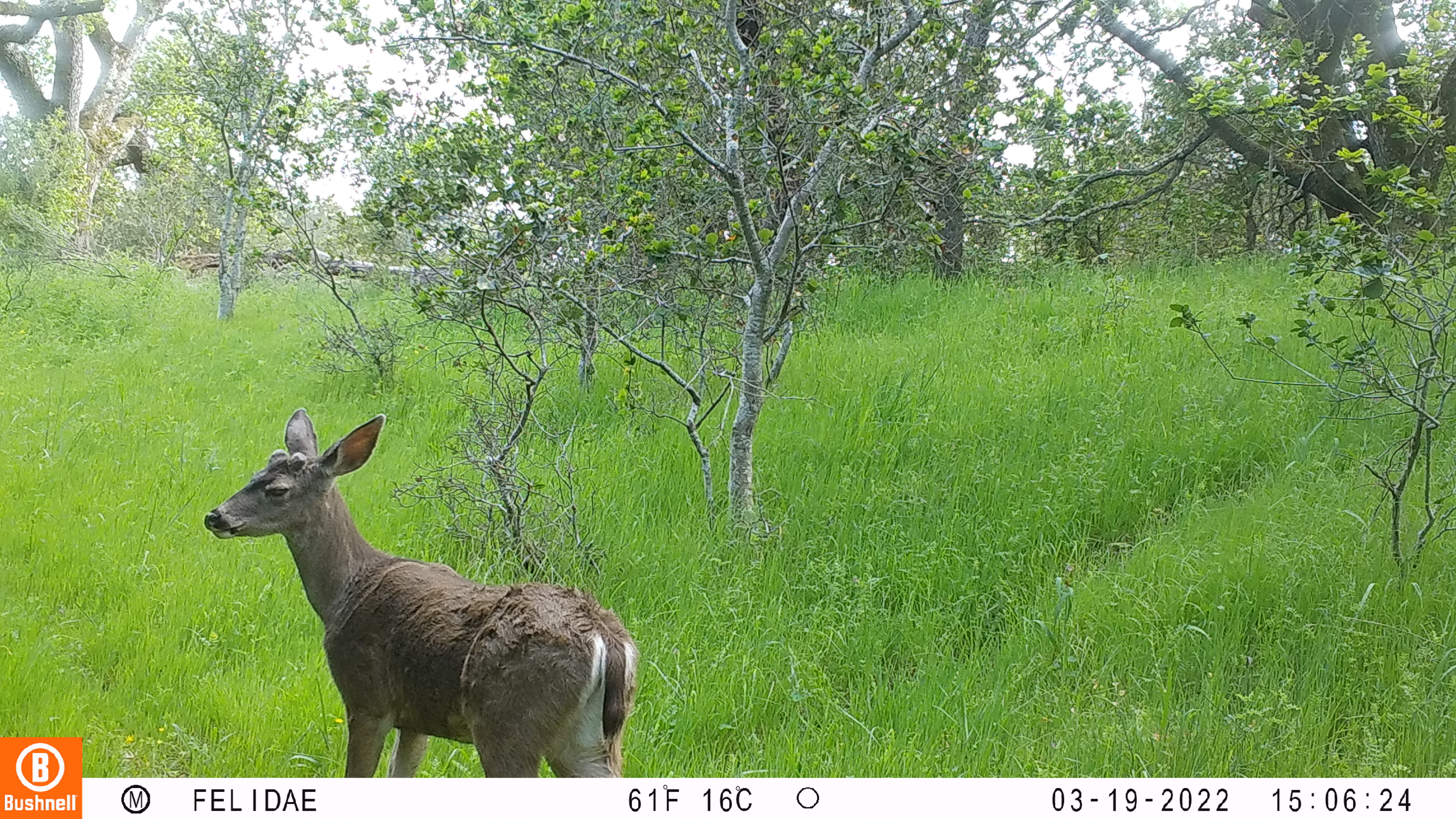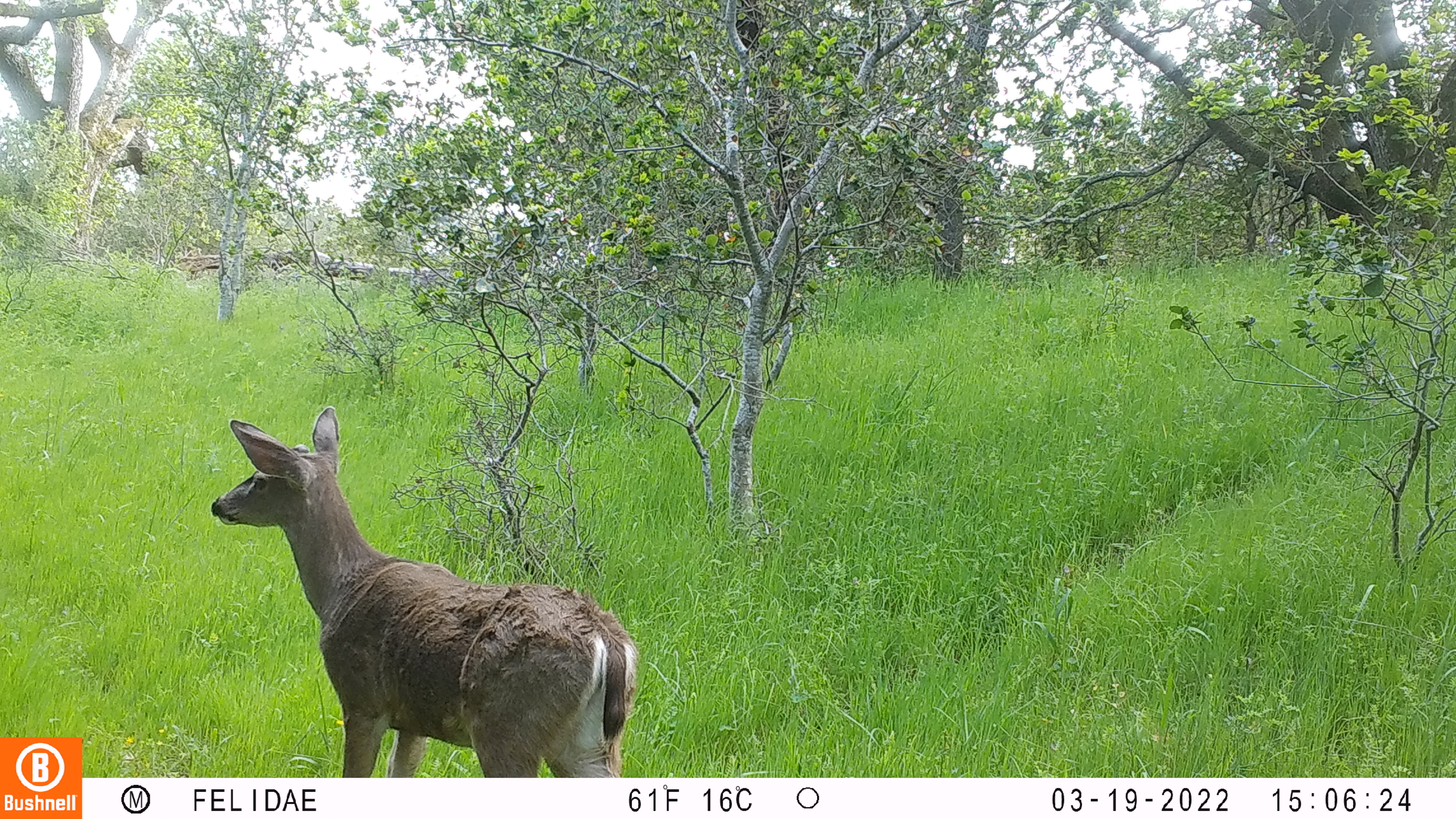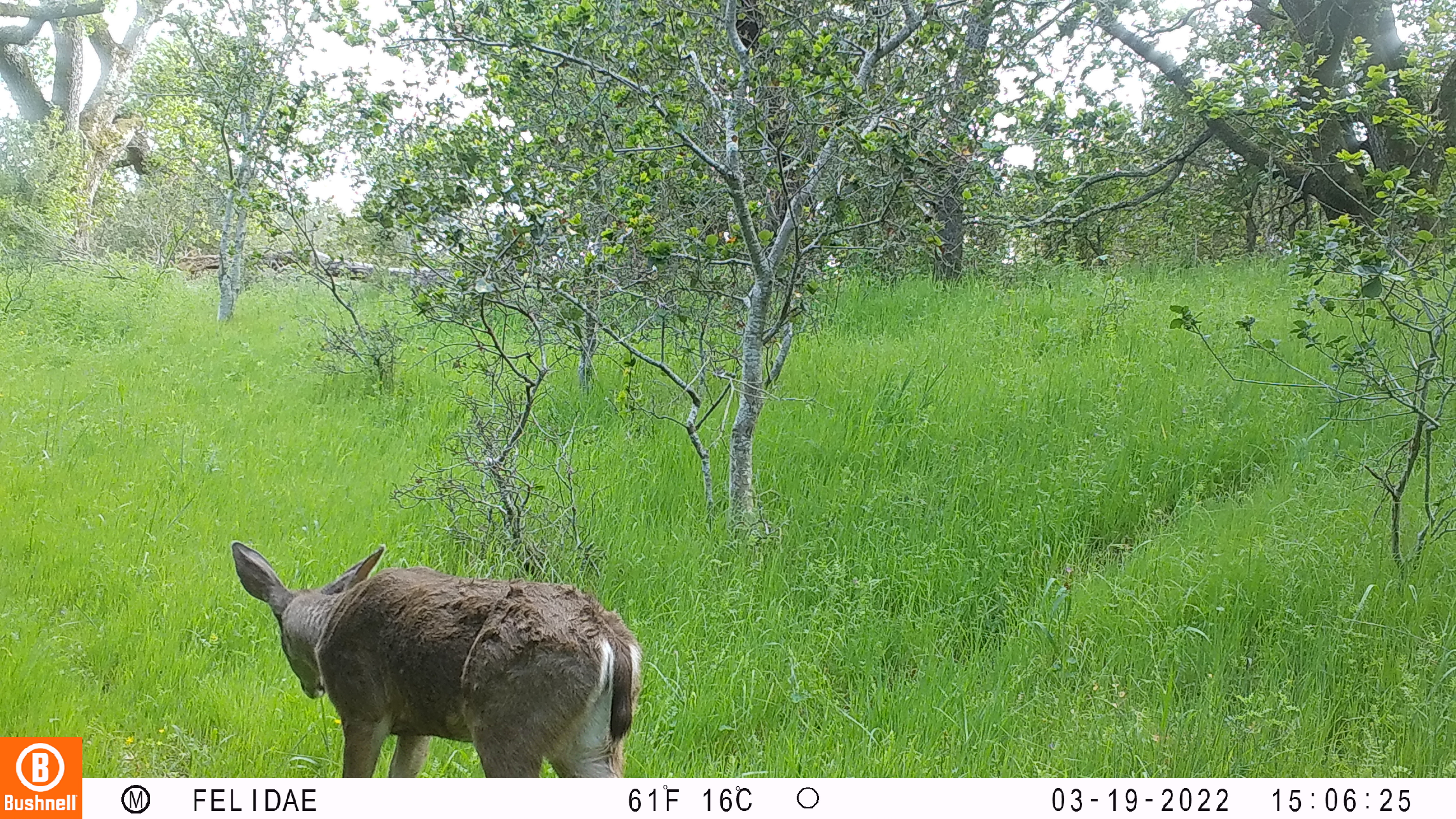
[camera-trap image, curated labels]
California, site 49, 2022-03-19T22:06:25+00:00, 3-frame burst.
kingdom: Animalia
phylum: Chordata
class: Mammalia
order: Artiodactyla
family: Cervidae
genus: Odocoileus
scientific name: Odocoileus hemionus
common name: mule deer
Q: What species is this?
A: Mule deer (Odocoileus hemionus).